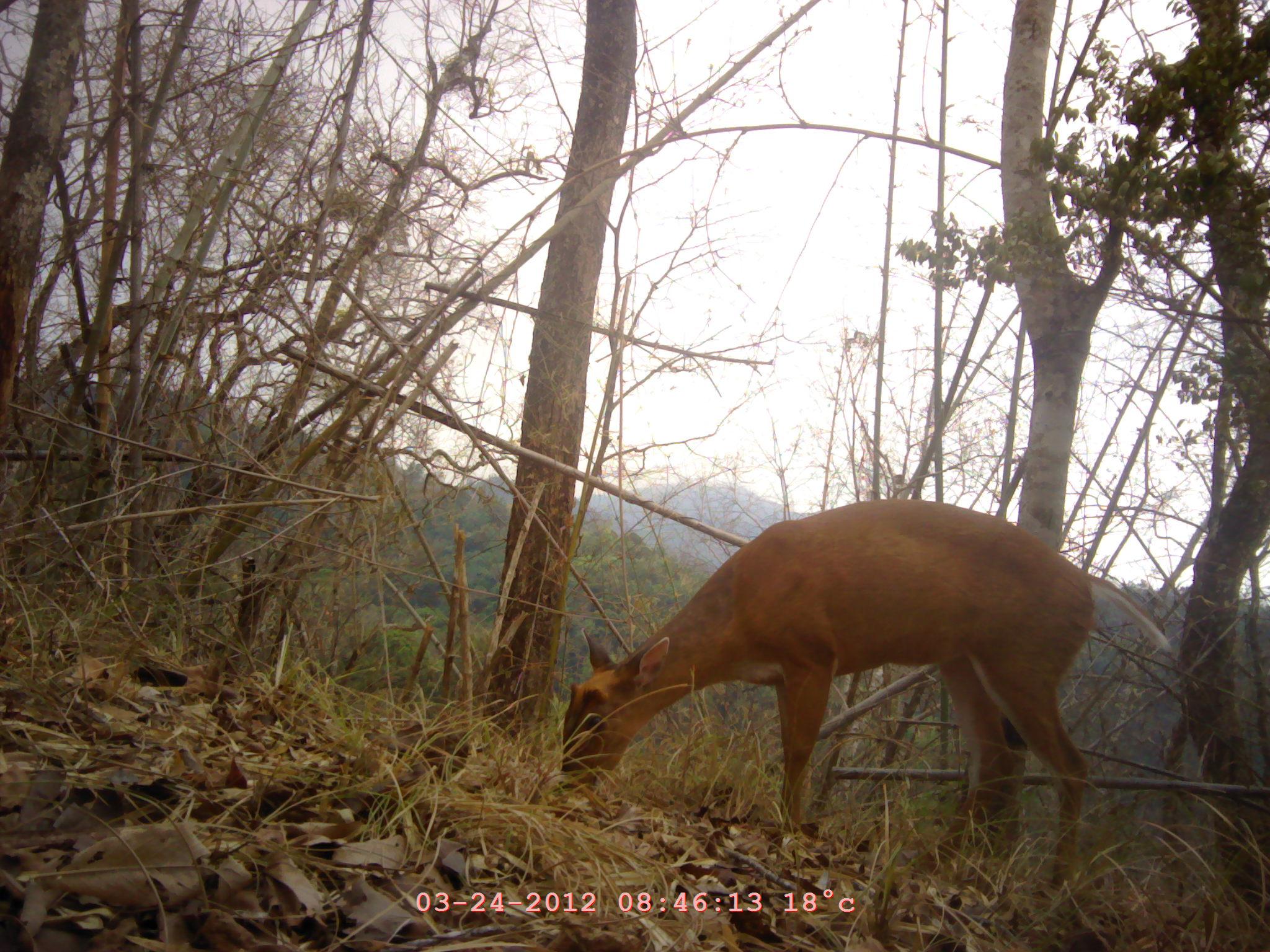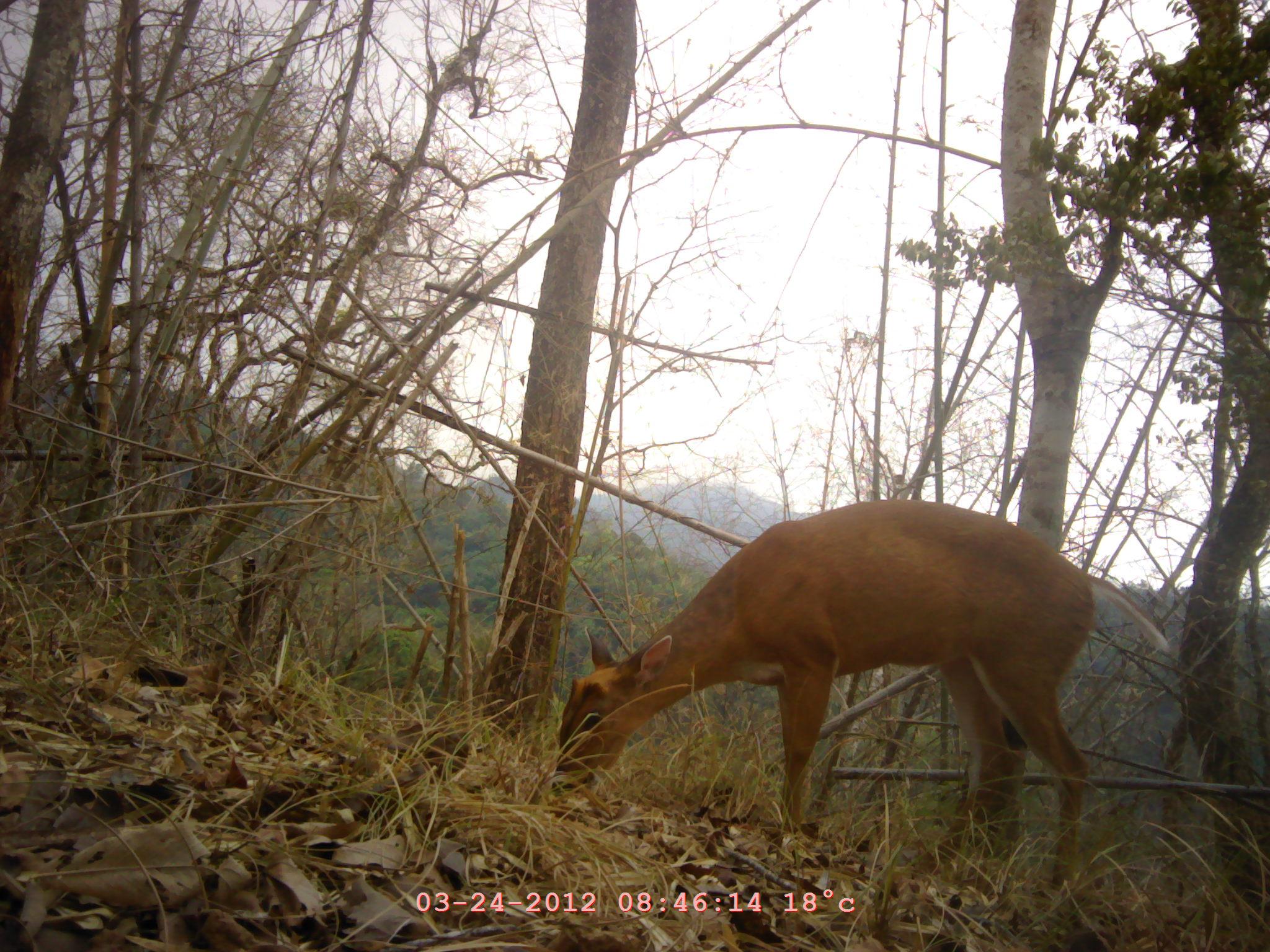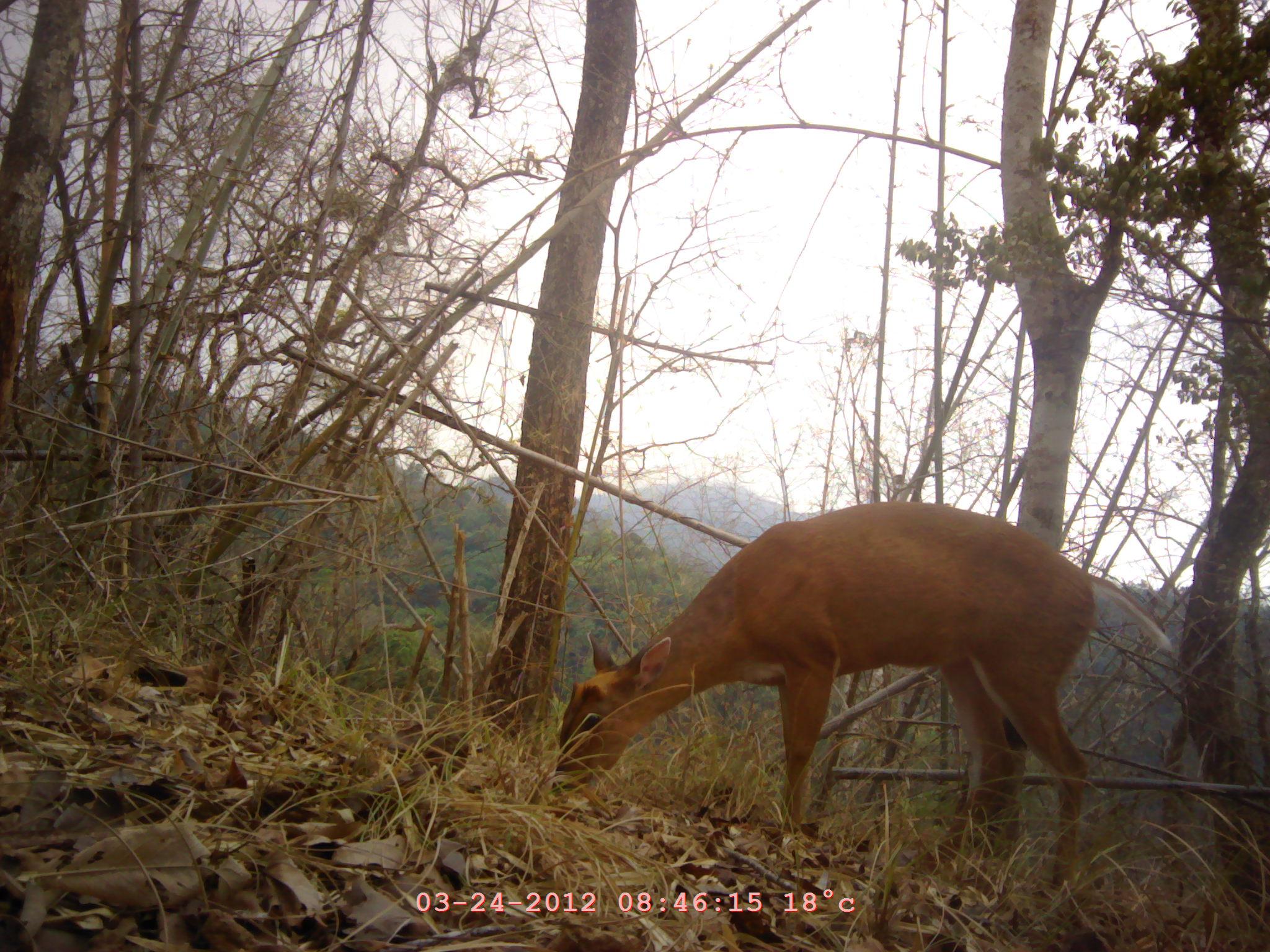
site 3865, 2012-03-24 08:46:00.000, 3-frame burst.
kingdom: Animalia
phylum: Chordata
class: Mammalia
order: Artiodactyla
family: Cervidae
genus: Muntiacus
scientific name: Muntiacus muntjak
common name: southern red muntjac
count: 1